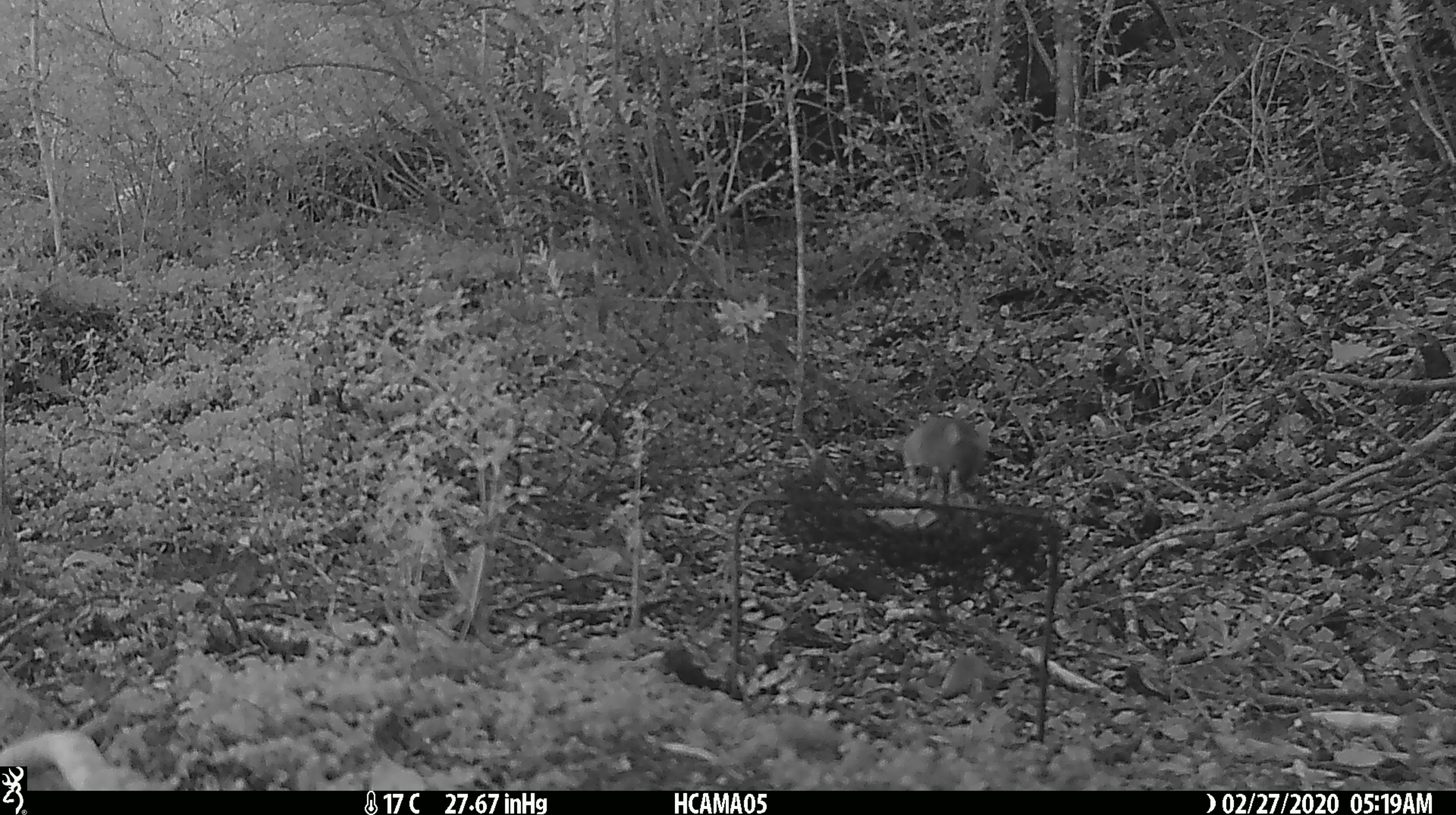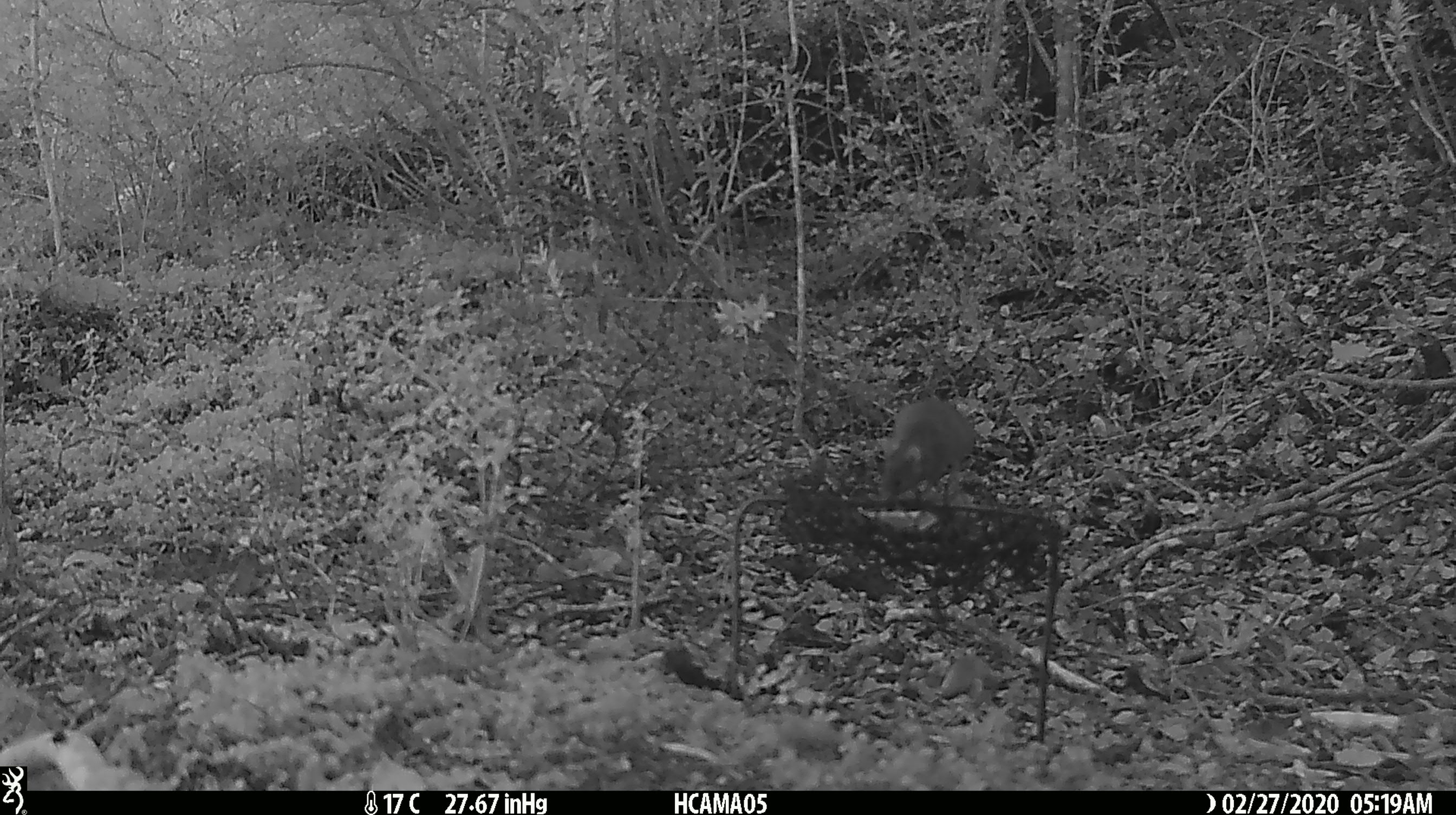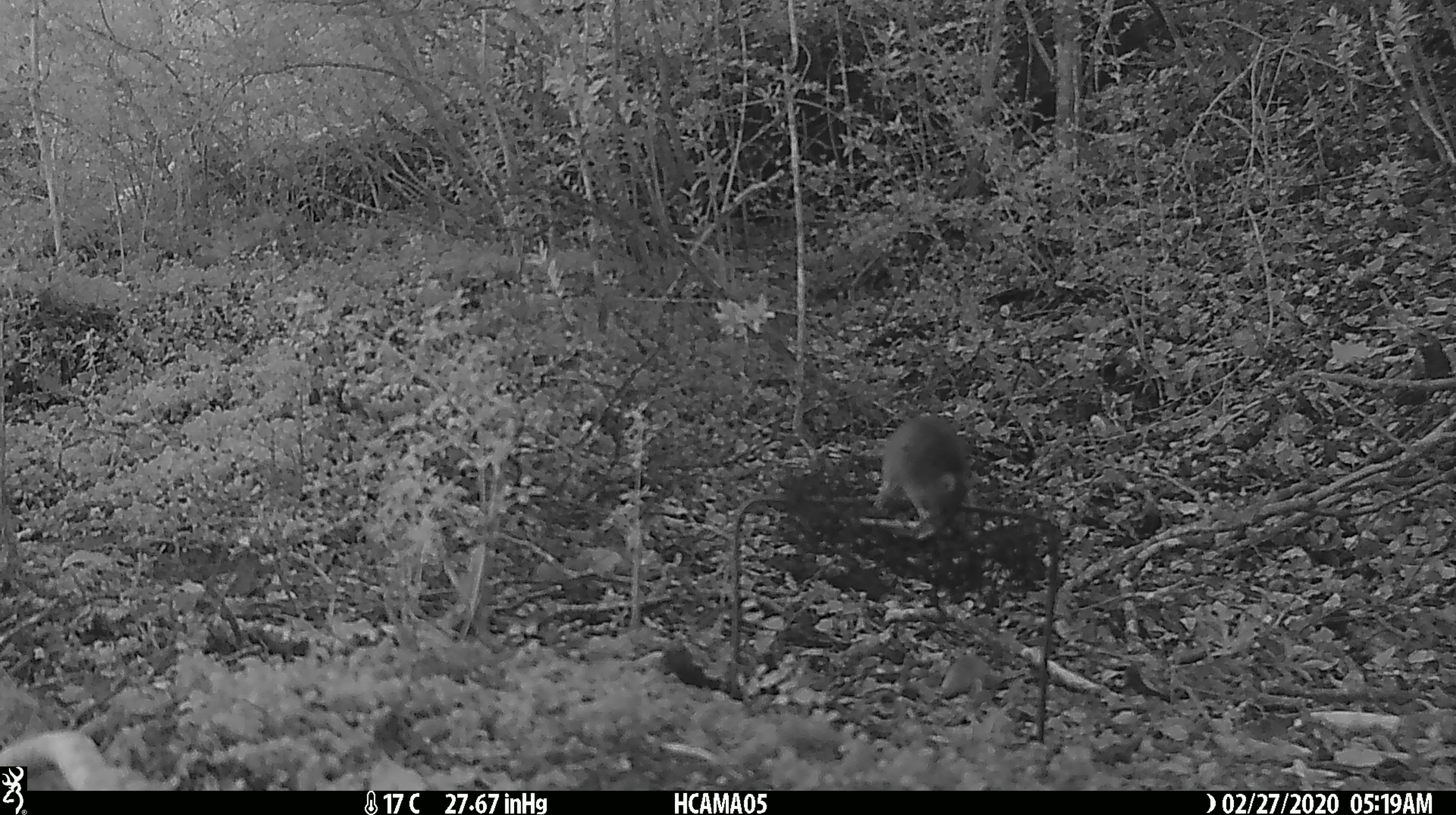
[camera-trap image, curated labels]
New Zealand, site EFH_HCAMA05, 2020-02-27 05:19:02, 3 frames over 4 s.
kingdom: Animalia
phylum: Chordata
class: Mammalia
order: Rodentia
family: Muridae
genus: Mus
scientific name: Mus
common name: mouse